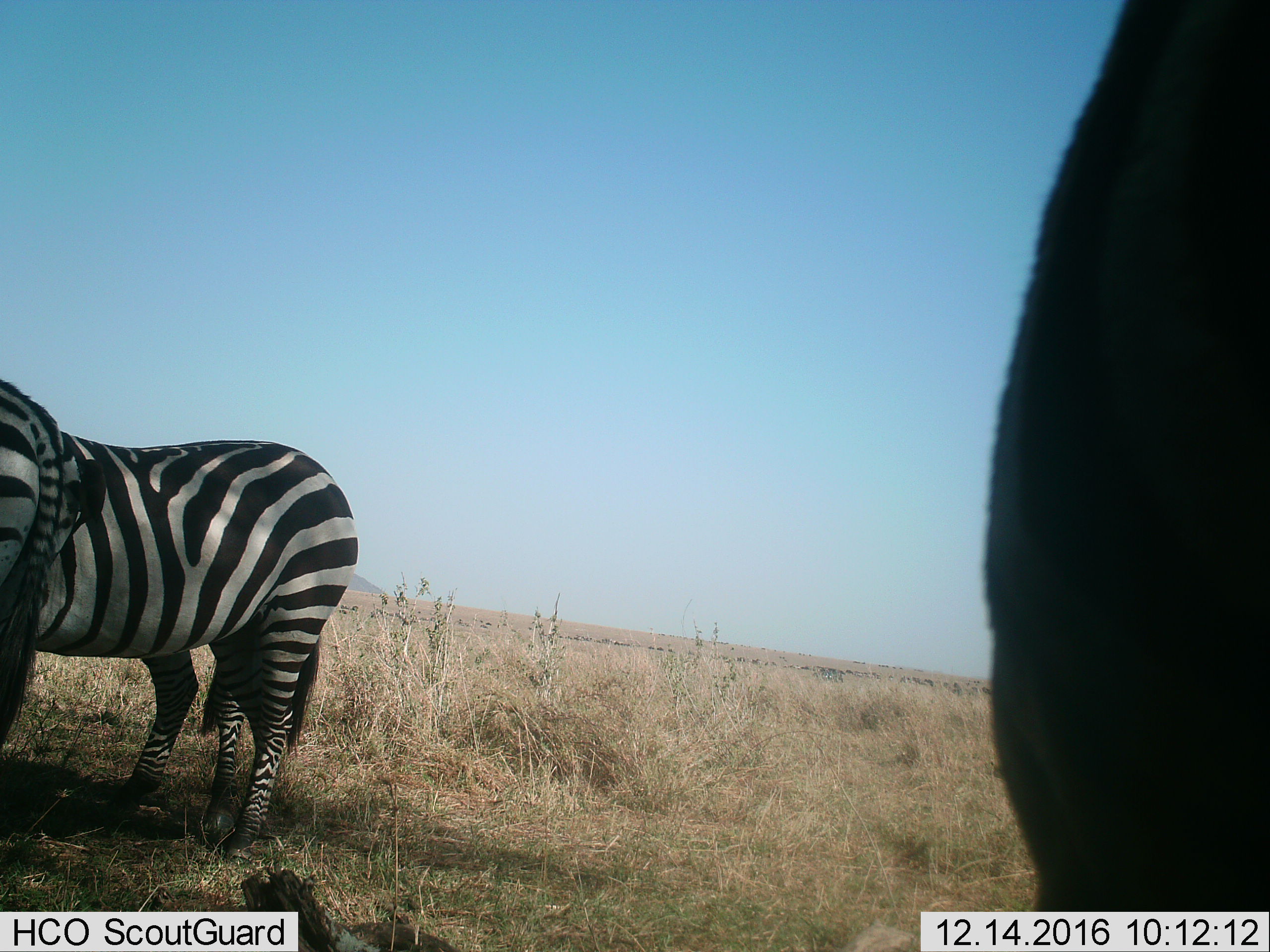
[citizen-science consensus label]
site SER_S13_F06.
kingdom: Animalia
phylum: Chordata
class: Mammalia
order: Perissodactyla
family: Equidae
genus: Equus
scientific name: Equus quagga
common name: plains zebra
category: zebraplains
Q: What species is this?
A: Zebraplains (plains zebra) (Equus quagga).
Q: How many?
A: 3.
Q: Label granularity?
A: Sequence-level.